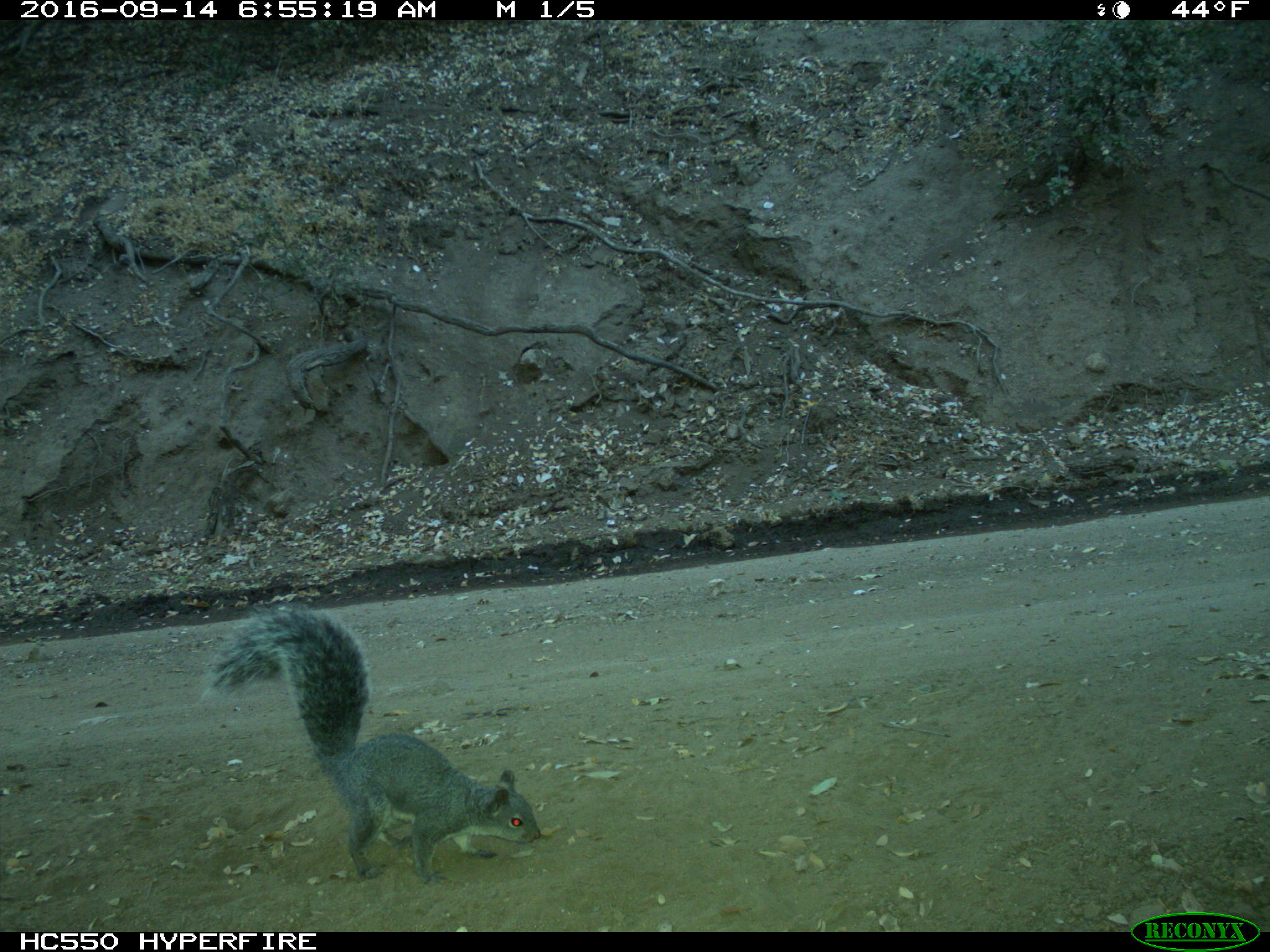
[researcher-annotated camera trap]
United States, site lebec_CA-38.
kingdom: Animalia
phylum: Chordata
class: Mammalia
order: Rodentia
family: Sciuridae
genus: Sciurus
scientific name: Sciurus carolinensis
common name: eastern gray squirrel